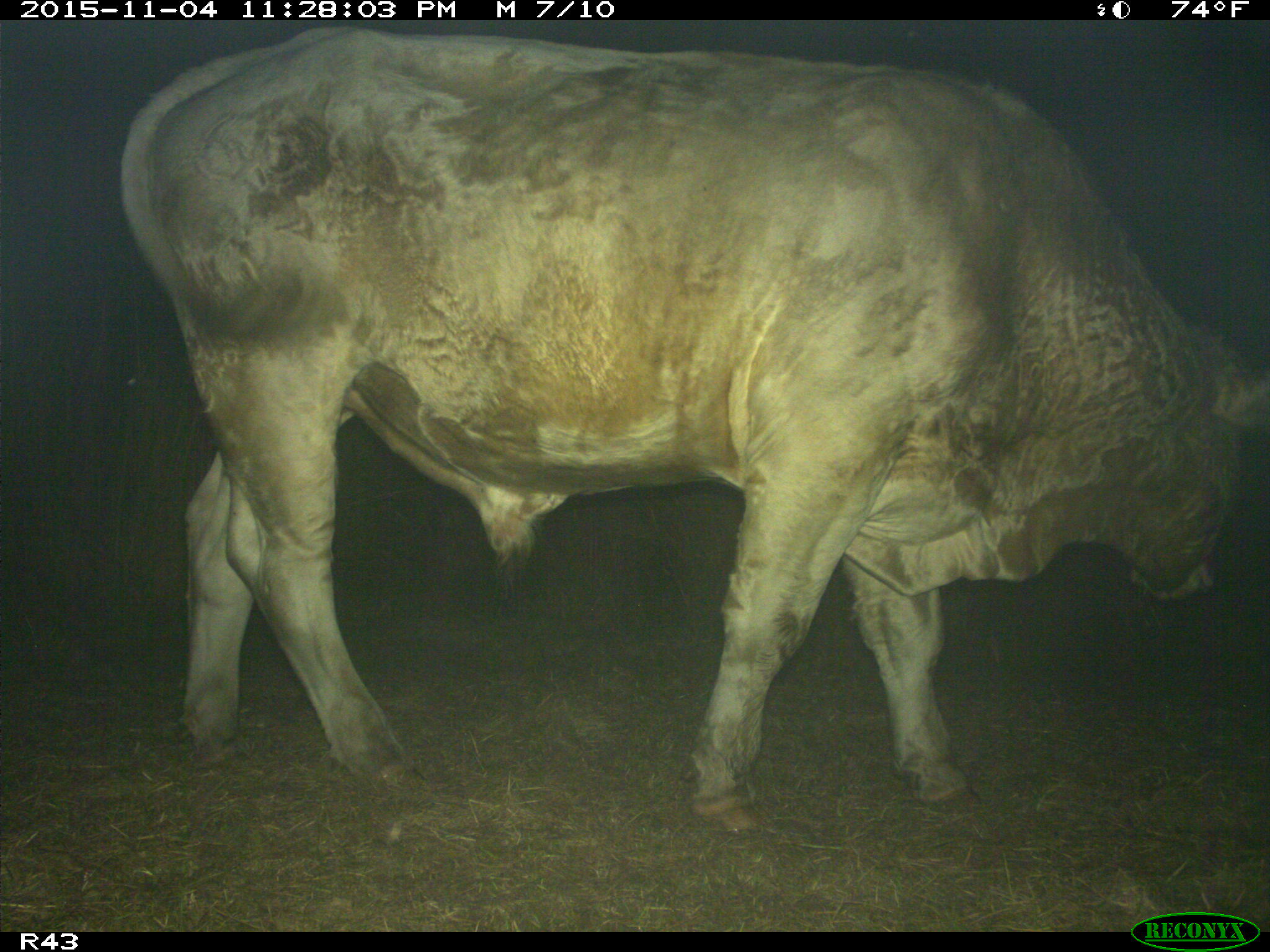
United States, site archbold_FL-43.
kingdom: Animalia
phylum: Chordata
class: Mammalia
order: Artiodactyla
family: Bovidae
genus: Bos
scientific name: Bos taurus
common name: domestic cow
Bos taurus (domestic cow).